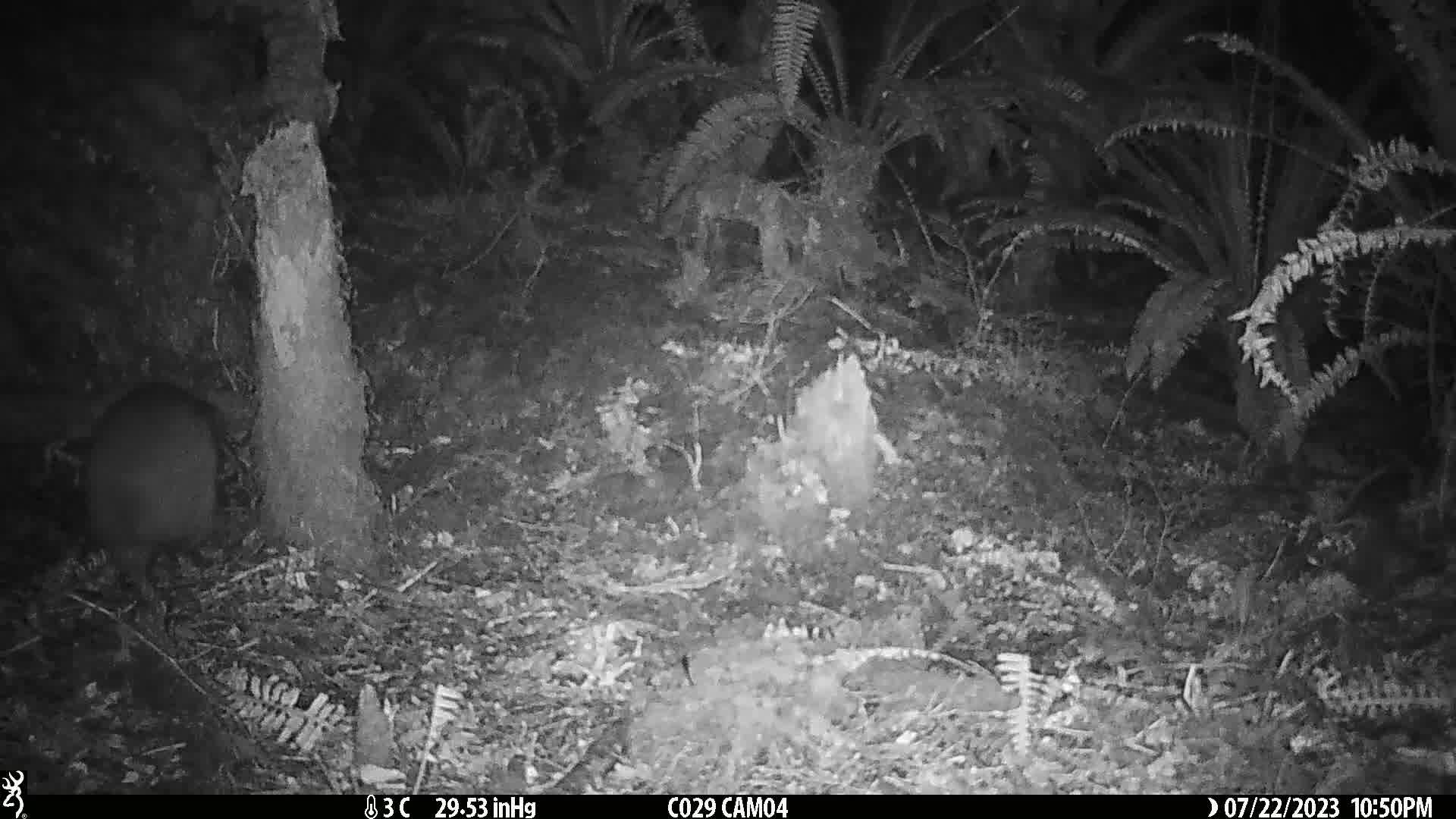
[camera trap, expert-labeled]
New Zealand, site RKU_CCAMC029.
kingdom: Animalia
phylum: Chordata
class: Aves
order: Apterygiformes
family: Apterygidae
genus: Apteryx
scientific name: Apteryx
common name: kiwi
Kiwi (Apteryx).